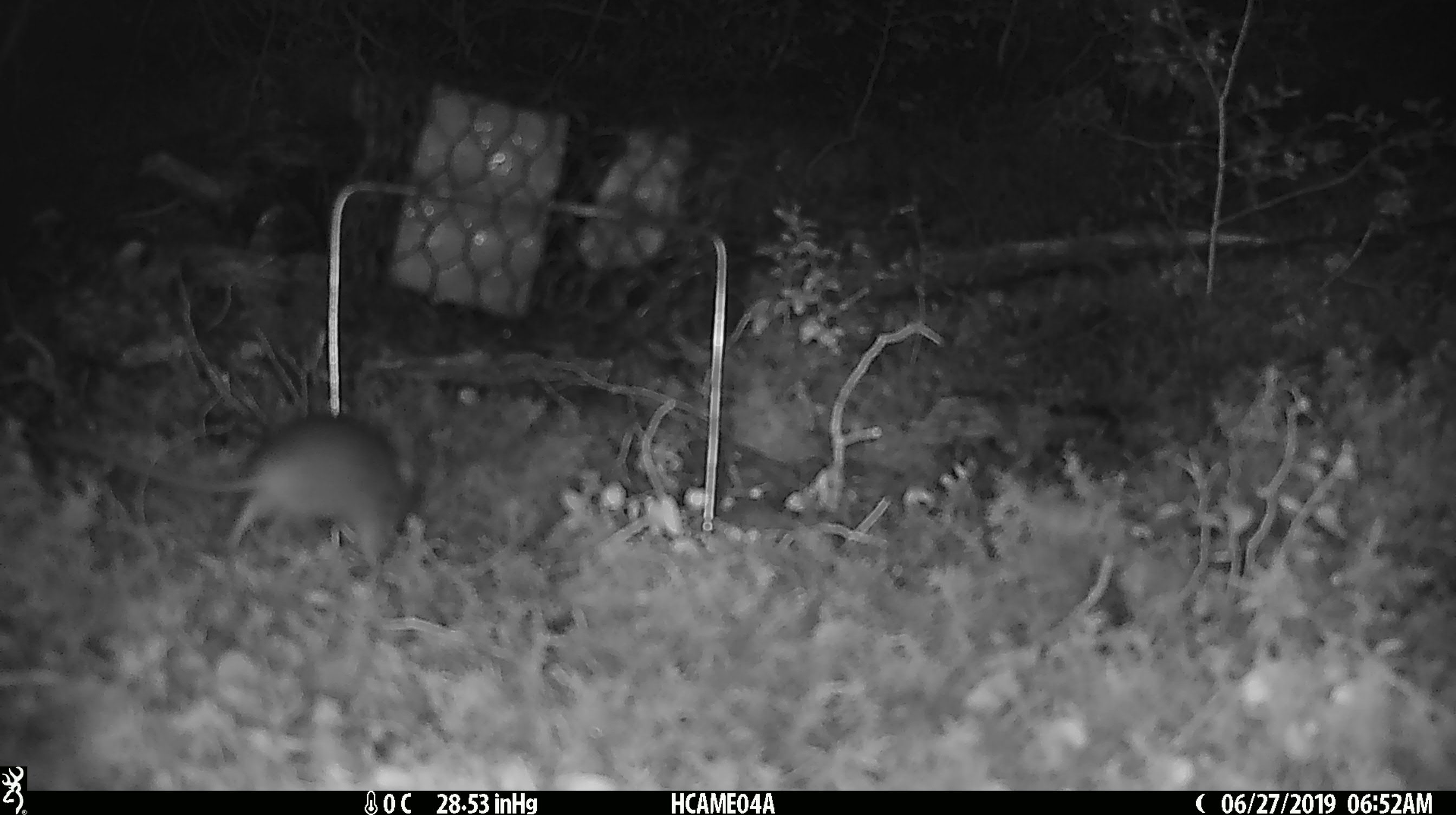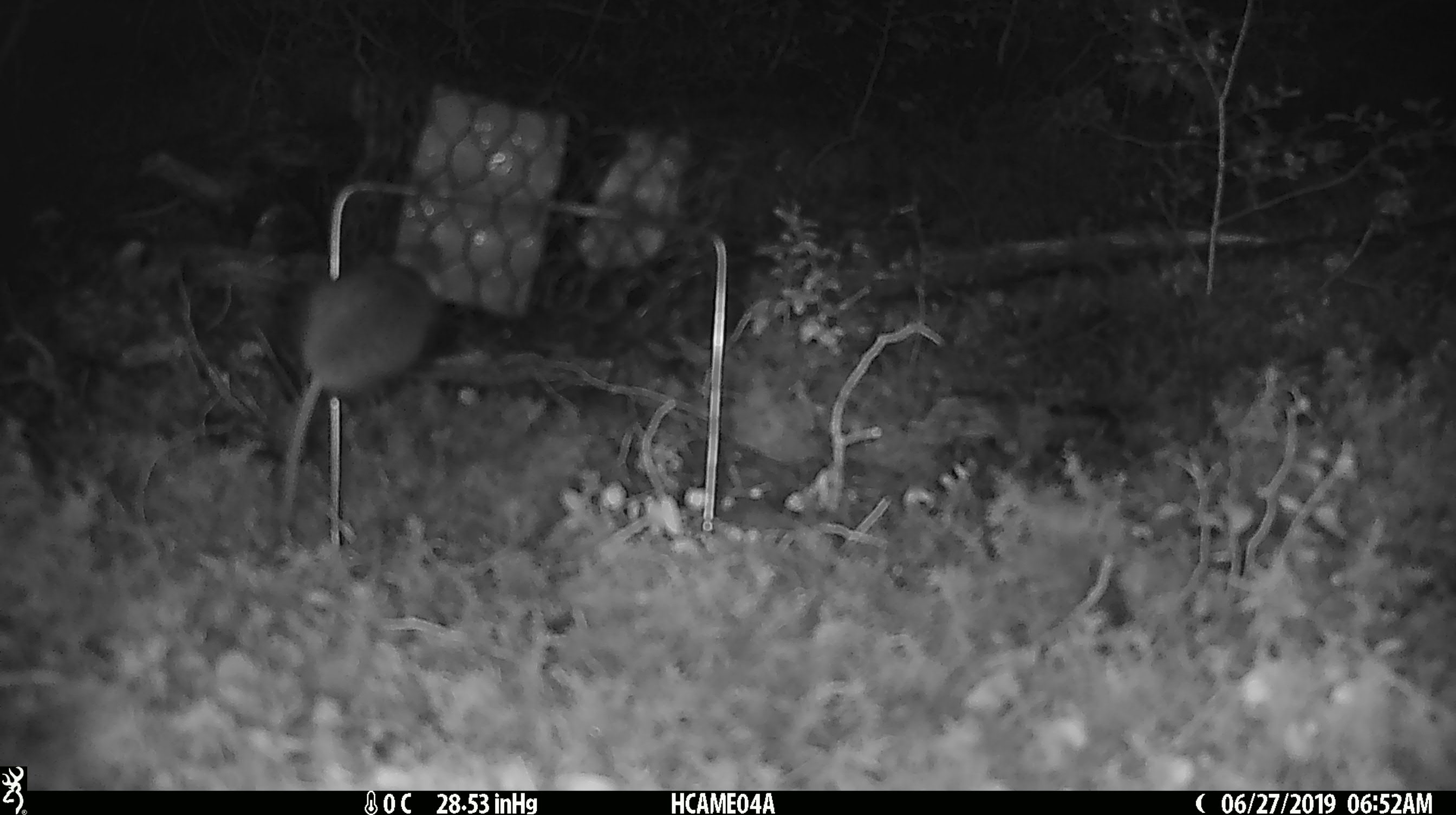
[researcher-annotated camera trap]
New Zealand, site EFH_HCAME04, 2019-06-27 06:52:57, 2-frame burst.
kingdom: Animalia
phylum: Chordata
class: Mammalia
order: Rodentia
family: Muridae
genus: Mus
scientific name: Mus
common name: mouse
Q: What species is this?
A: Mouse (Mus).